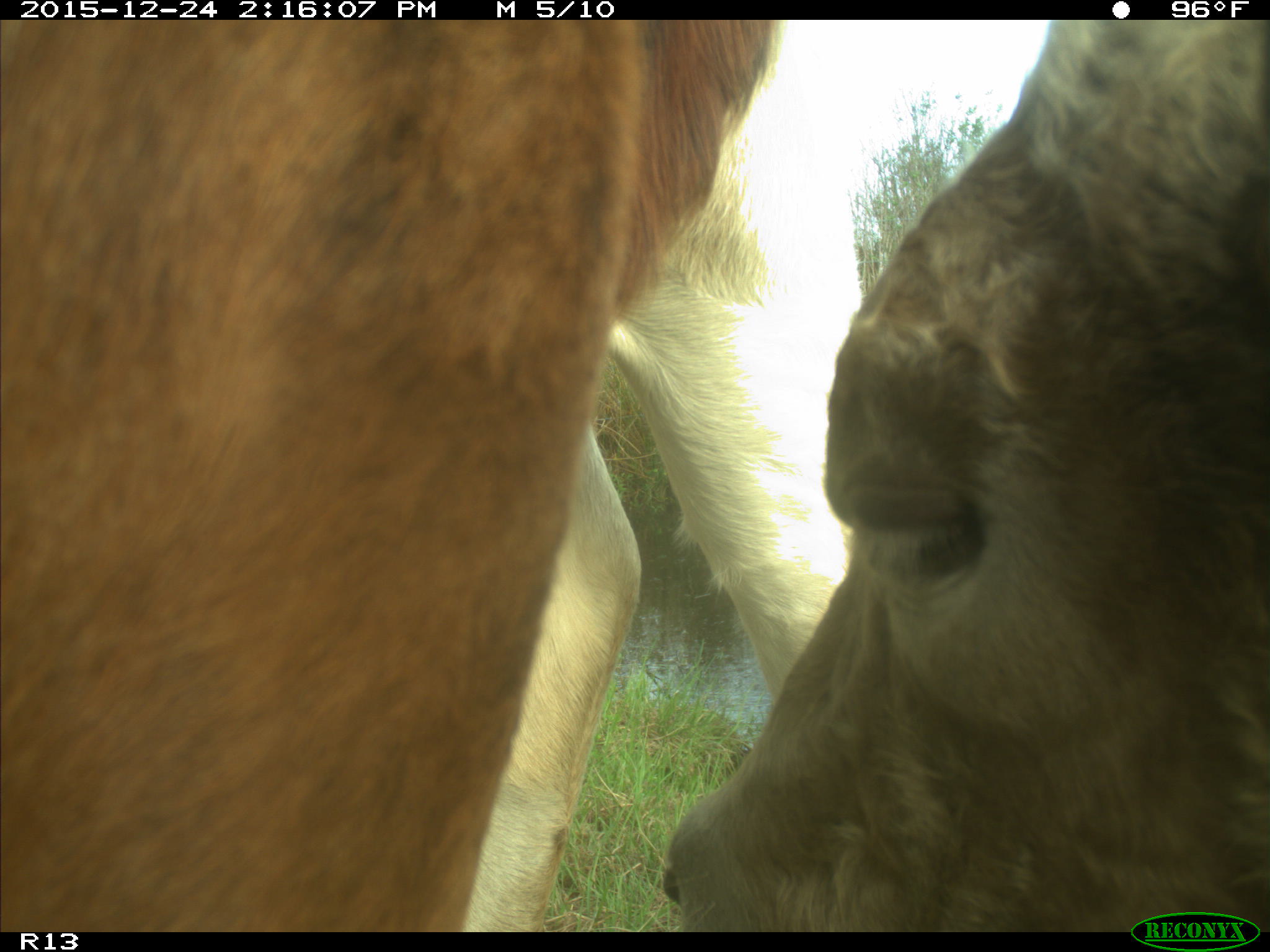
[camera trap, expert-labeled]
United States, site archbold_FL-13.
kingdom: Animalia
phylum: Chordata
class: Mammalia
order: Artiodactyla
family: Bovidae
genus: Bos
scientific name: Bos taurus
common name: domestic cow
Bos taurus (domestic cow).